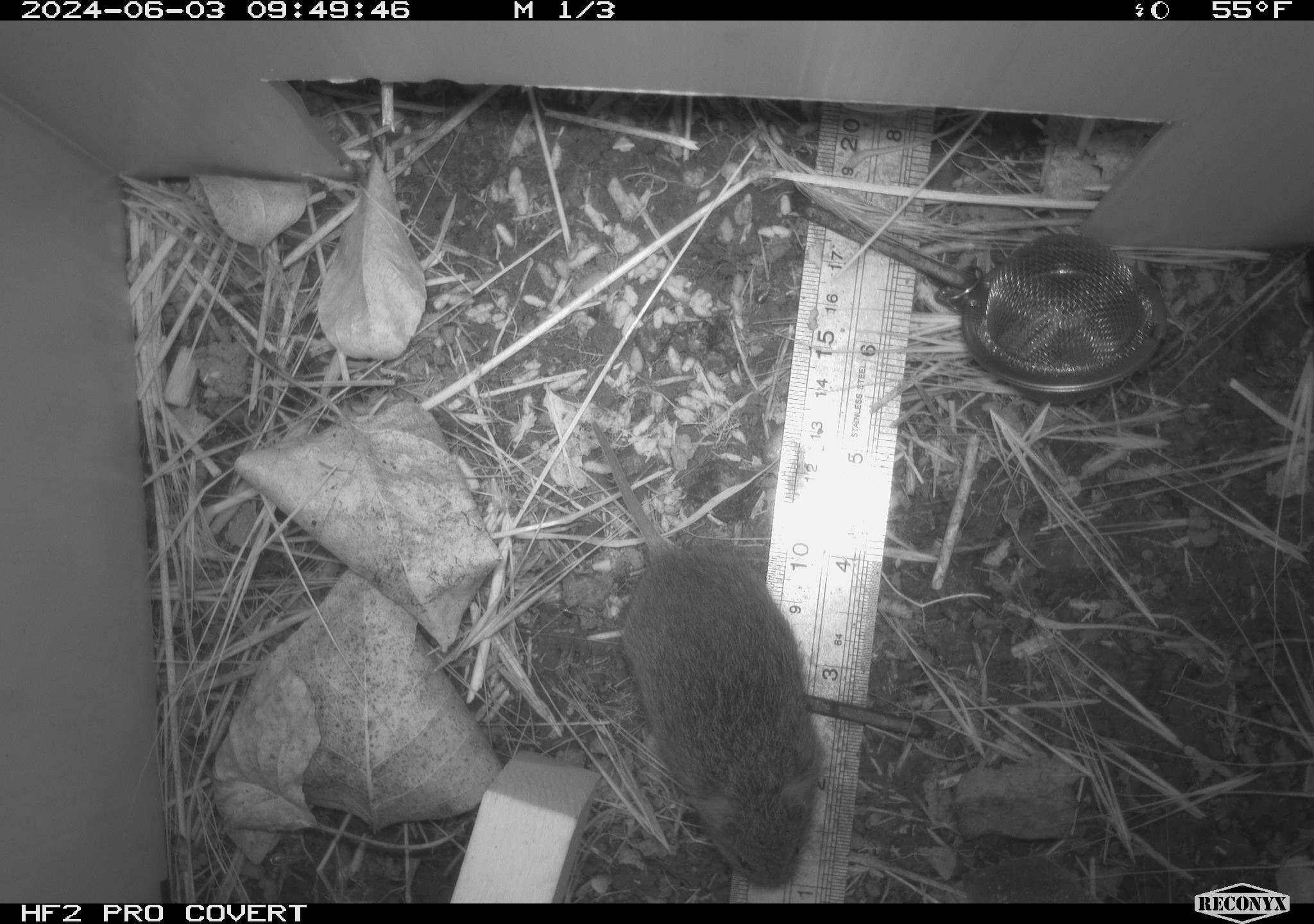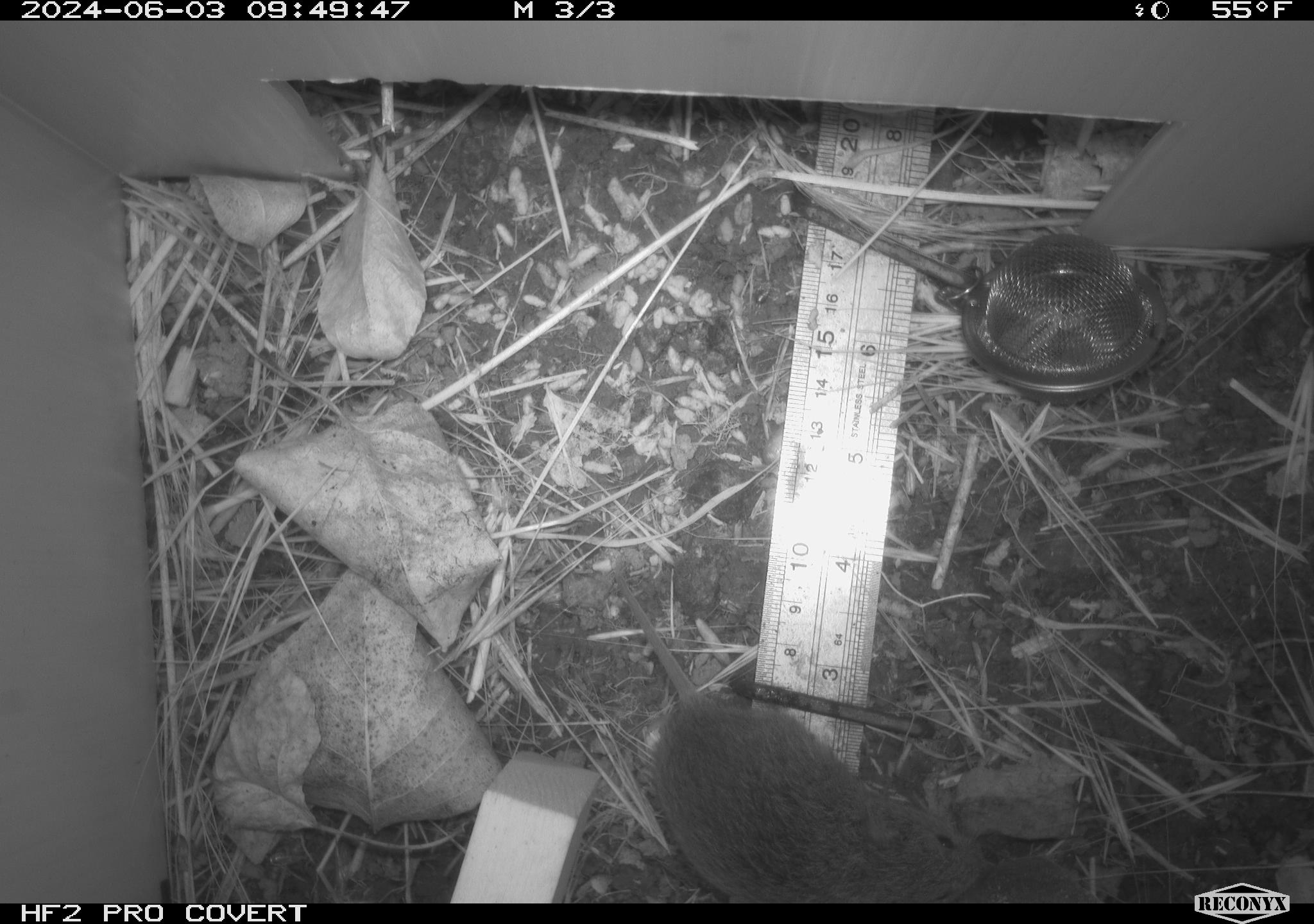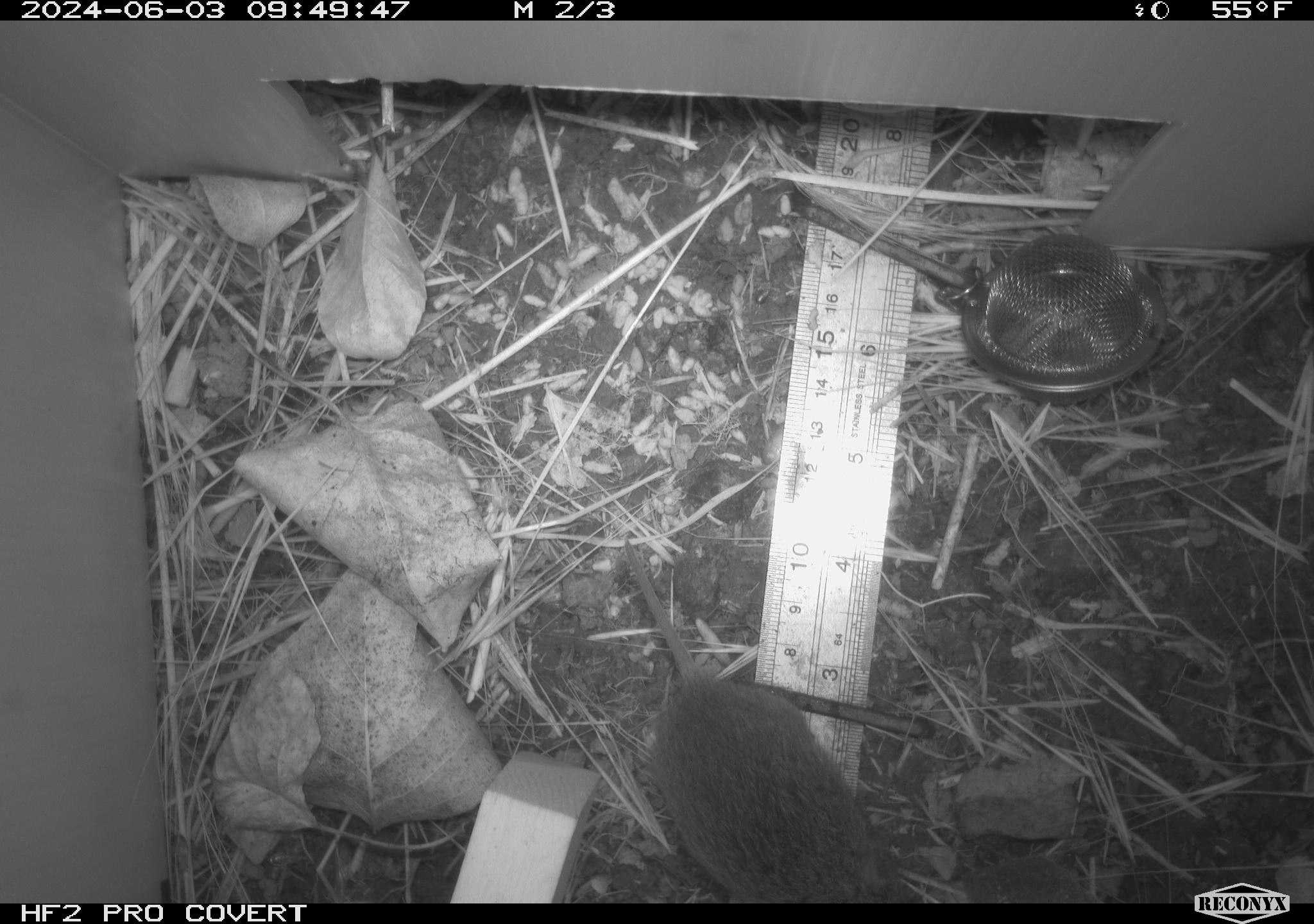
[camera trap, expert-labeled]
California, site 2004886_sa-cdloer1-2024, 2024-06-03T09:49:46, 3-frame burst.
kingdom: Animalia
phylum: Chordata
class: Mammalia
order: Rodentia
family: Cricetidae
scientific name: Arvicolinae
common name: voles, lemmings, and muskrats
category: arvicolinae subfamily